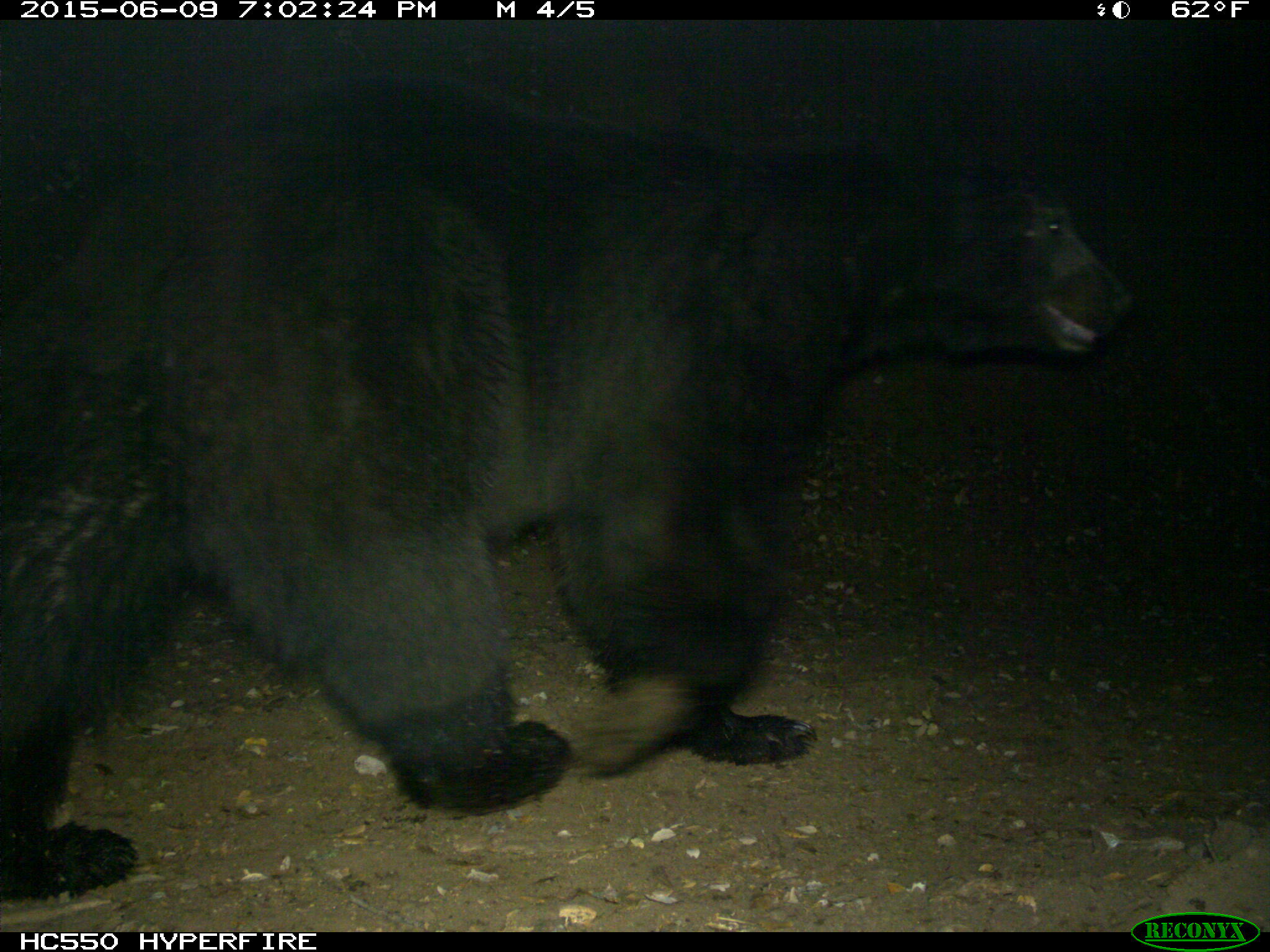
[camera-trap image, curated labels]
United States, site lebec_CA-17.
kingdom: Animalia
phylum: Chordata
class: Mammalia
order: Carnivora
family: Ursidae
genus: Ursus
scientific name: Ursus americanus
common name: american black bear